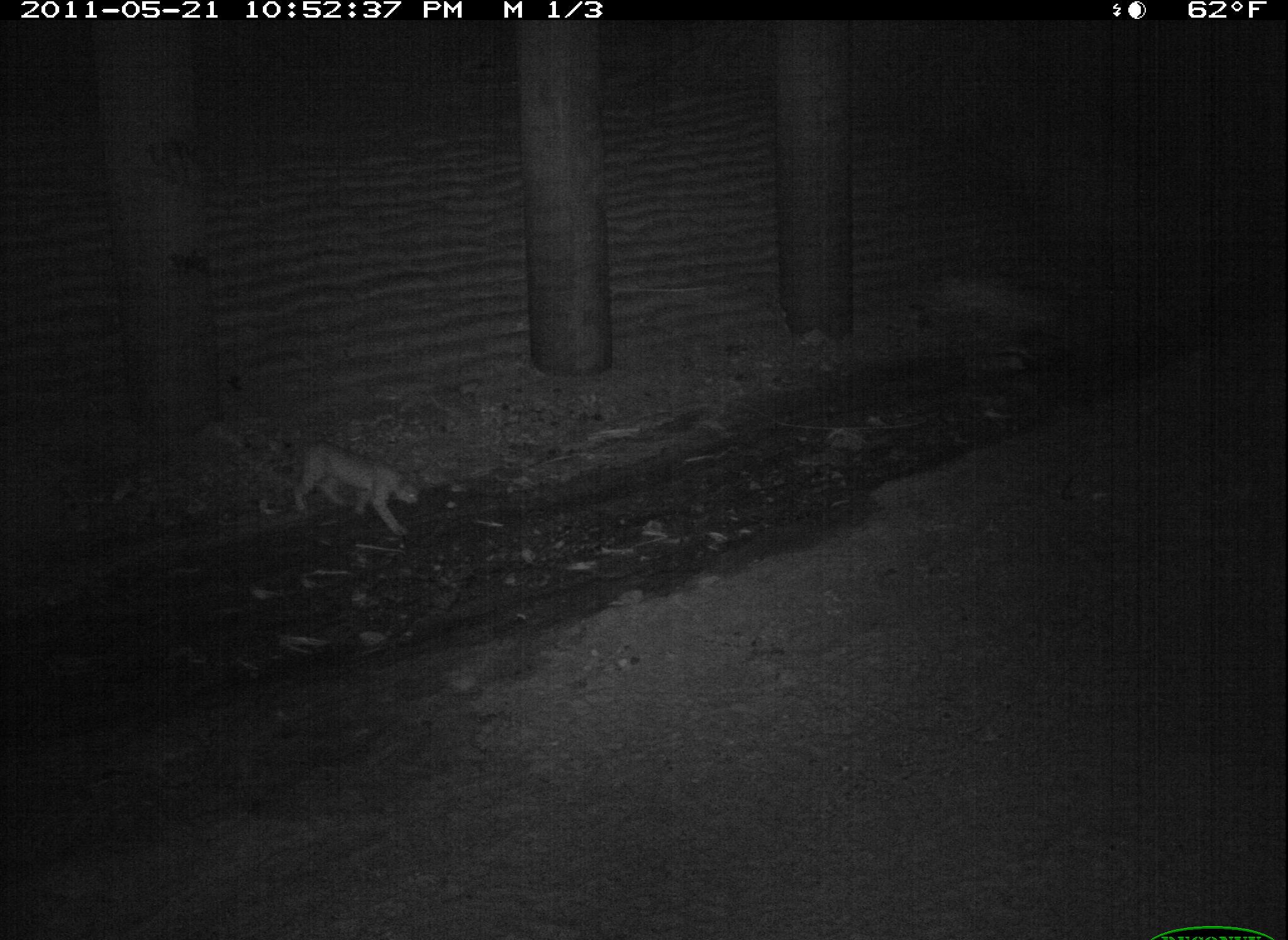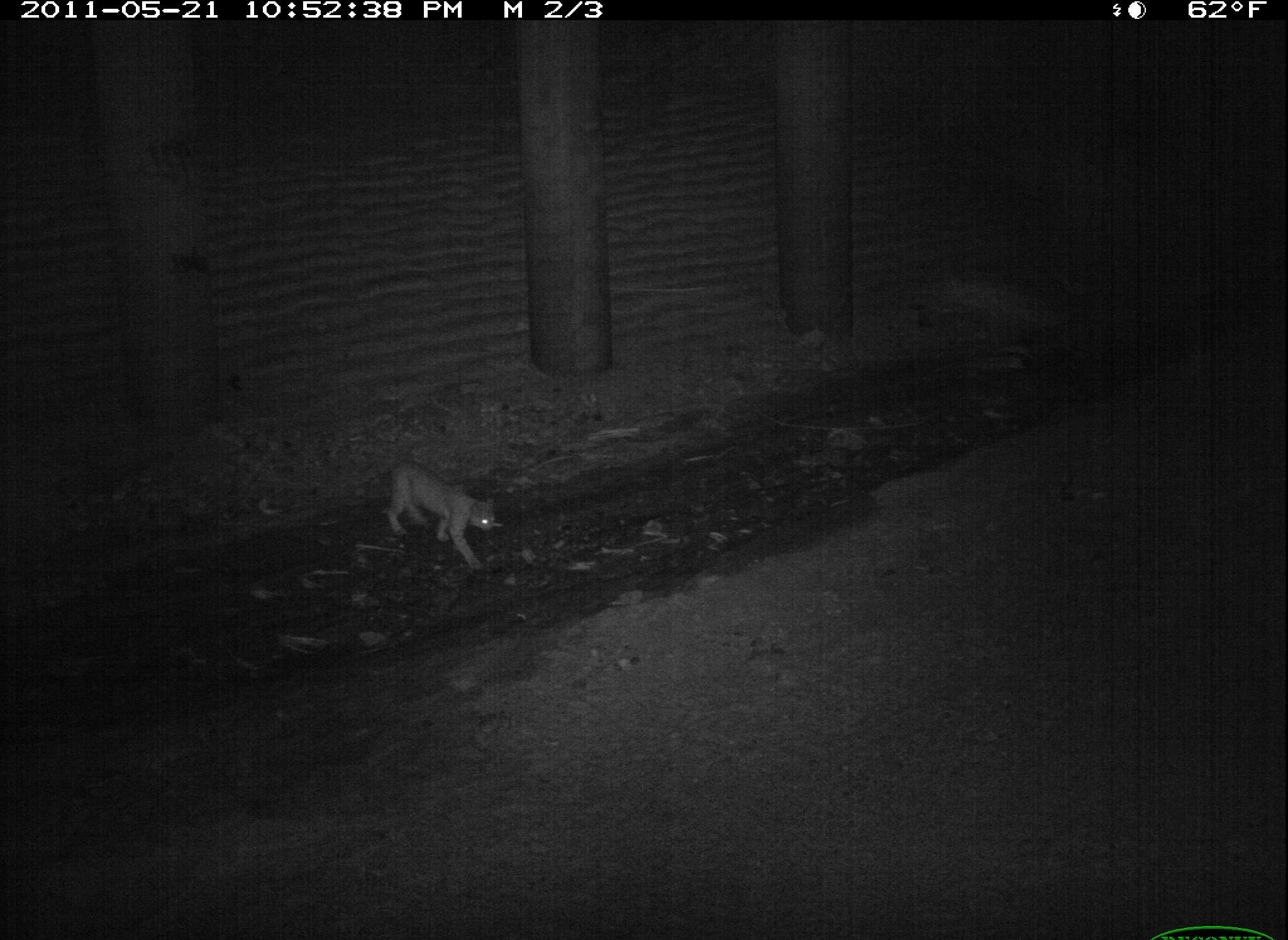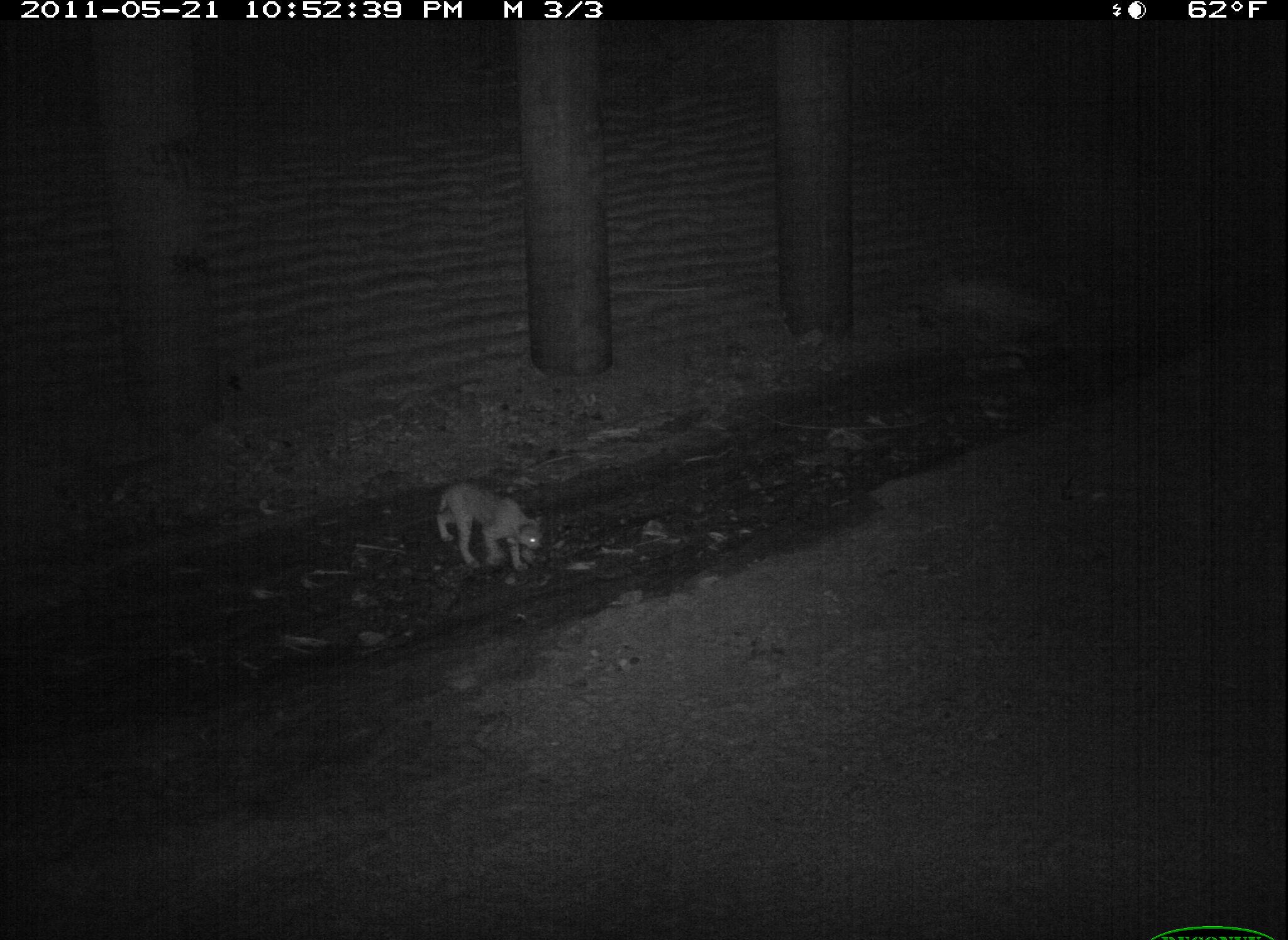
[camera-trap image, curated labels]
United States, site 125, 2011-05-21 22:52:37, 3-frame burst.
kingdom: Animalia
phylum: Chordata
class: Mammalia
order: Carnivora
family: Felidae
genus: Lynx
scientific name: Lynx rufus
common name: bobcat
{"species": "bobcat (Lynx rufus)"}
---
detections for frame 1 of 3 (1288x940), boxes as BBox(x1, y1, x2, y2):
bobcat: BBox(289, 435, 423, 544)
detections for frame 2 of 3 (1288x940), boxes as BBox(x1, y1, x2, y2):
bobcat: BBox(381, 454, 501, 574)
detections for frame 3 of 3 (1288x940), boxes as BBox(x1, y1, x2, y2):
bobcat: BBox(431, 477, 547, 583)